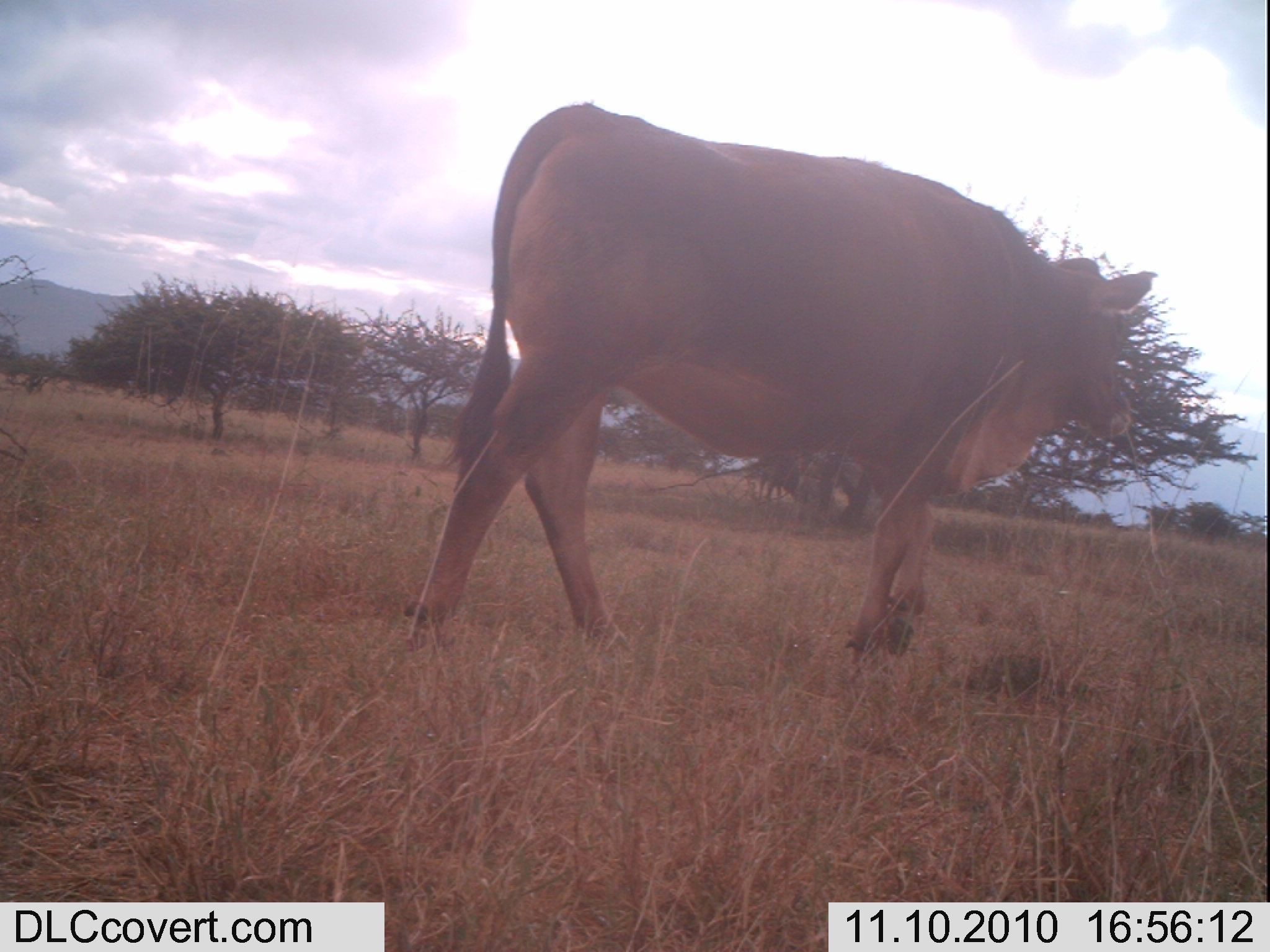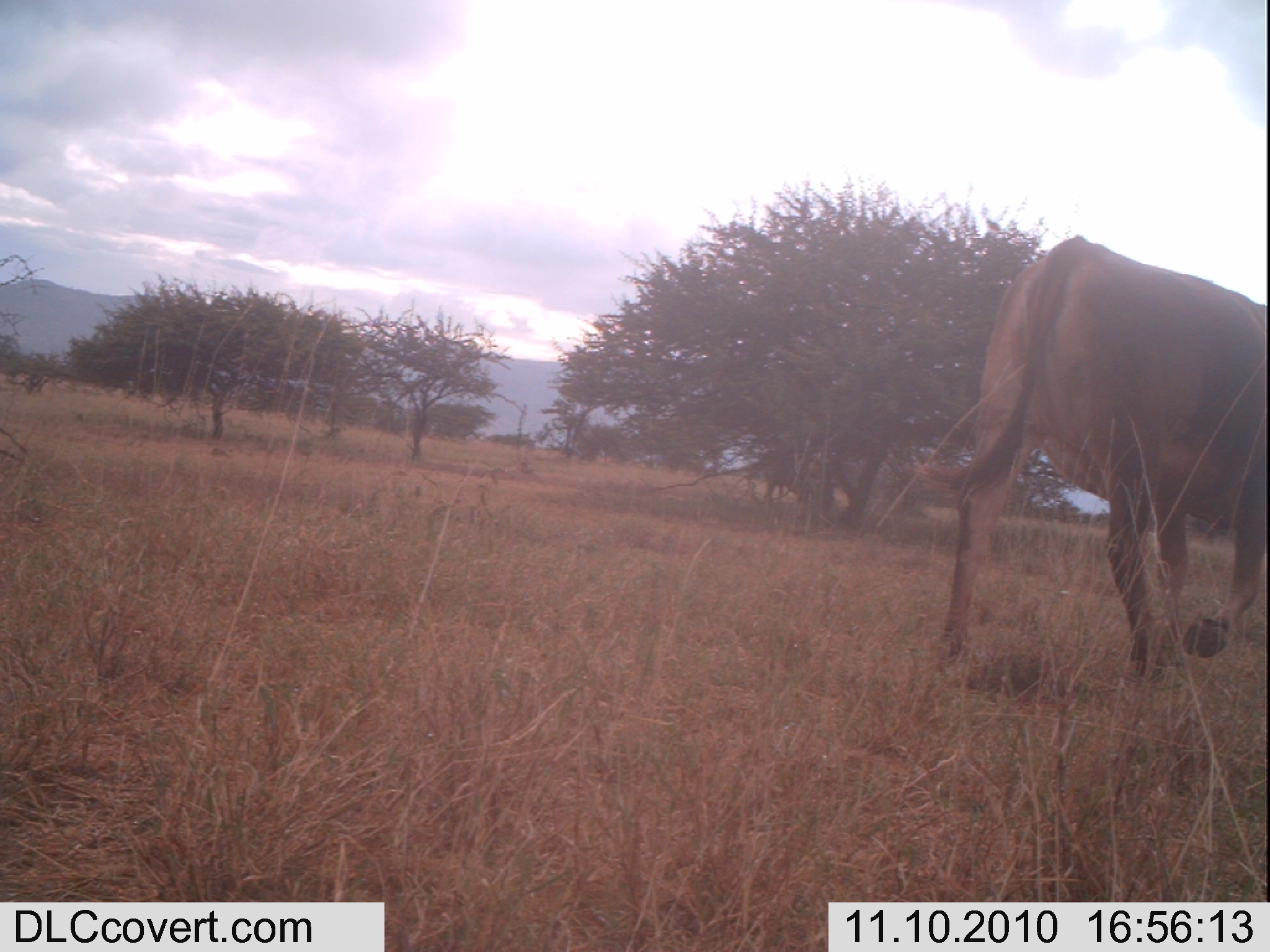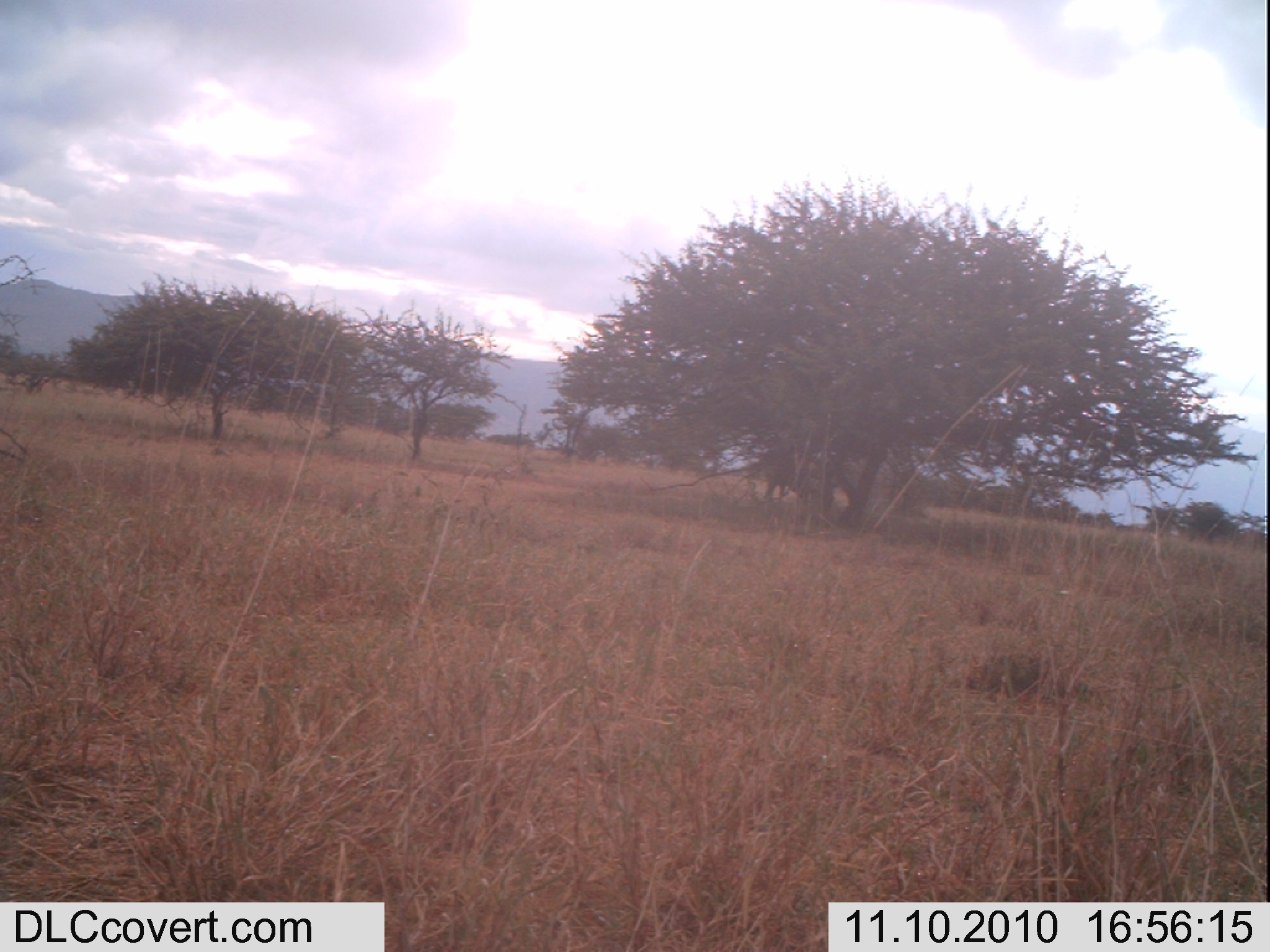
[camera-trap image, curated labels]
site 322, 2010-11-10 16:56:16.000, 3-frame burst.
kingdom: Animalia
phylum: Chordata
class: Mammalia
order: Artiodactyla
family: Bovidae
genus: Bos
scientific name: Bos taurus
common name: domestic cattle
Bos taurus (domestic cattle), count 1.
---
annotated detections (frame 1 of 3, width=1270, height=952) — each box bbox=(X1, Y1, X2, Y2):
bos taurus: bbox=(409, 104, 1158, 670)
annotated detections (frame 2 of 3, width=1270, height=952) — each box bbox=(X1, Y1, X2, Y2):
bos taurus: bbox=(913, 234, 1268, 683)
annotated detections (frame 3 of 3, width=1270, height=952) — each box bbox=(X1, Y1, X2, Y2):
unknown: bbox=(765, 446, 835, 507)